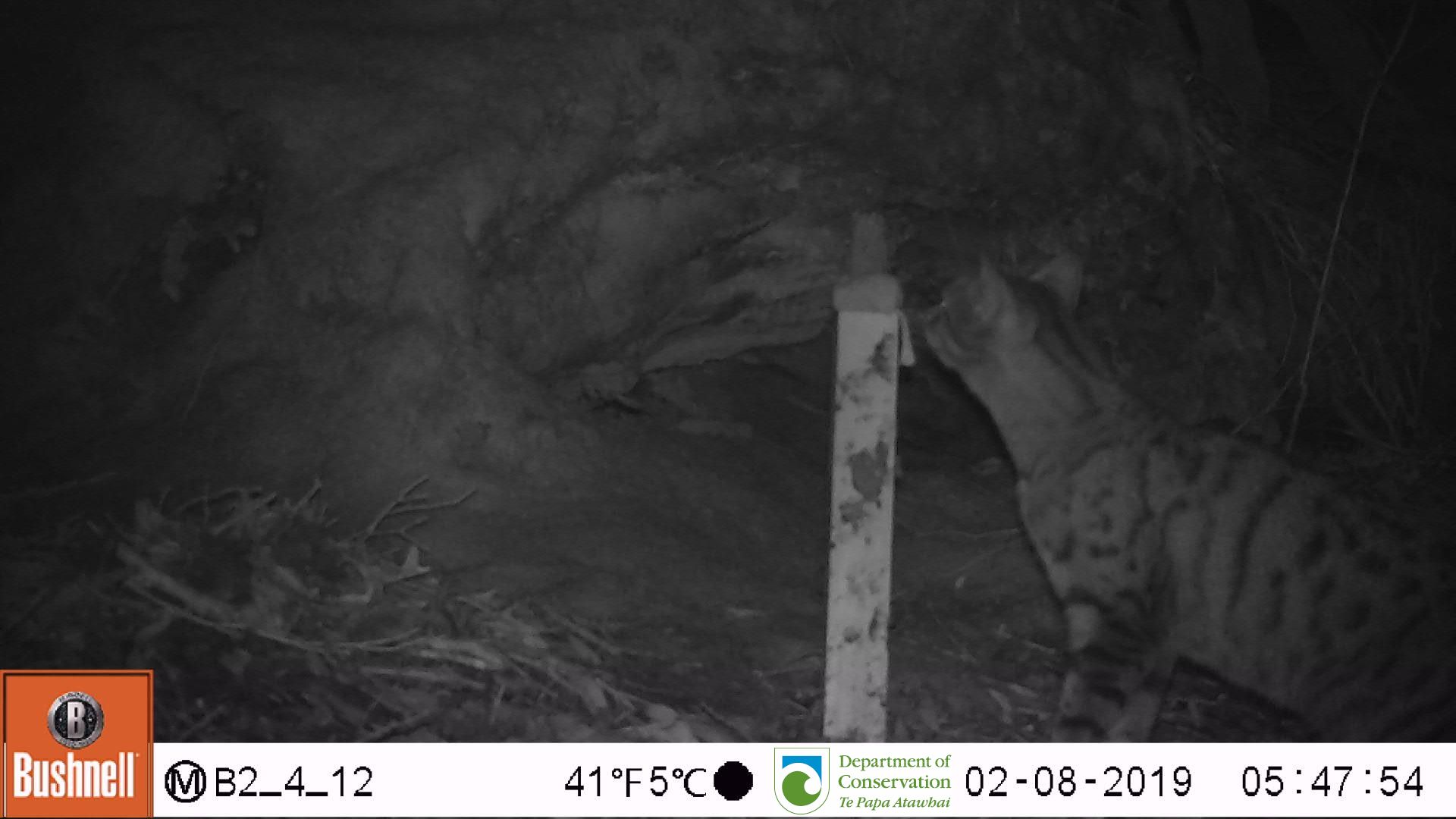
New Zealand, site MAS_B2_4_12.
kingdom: Animalia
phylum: Chordata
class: Mammalia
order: Carnivora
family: Felidae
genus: Felis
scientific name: Felis catus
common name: domestic cat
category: cat